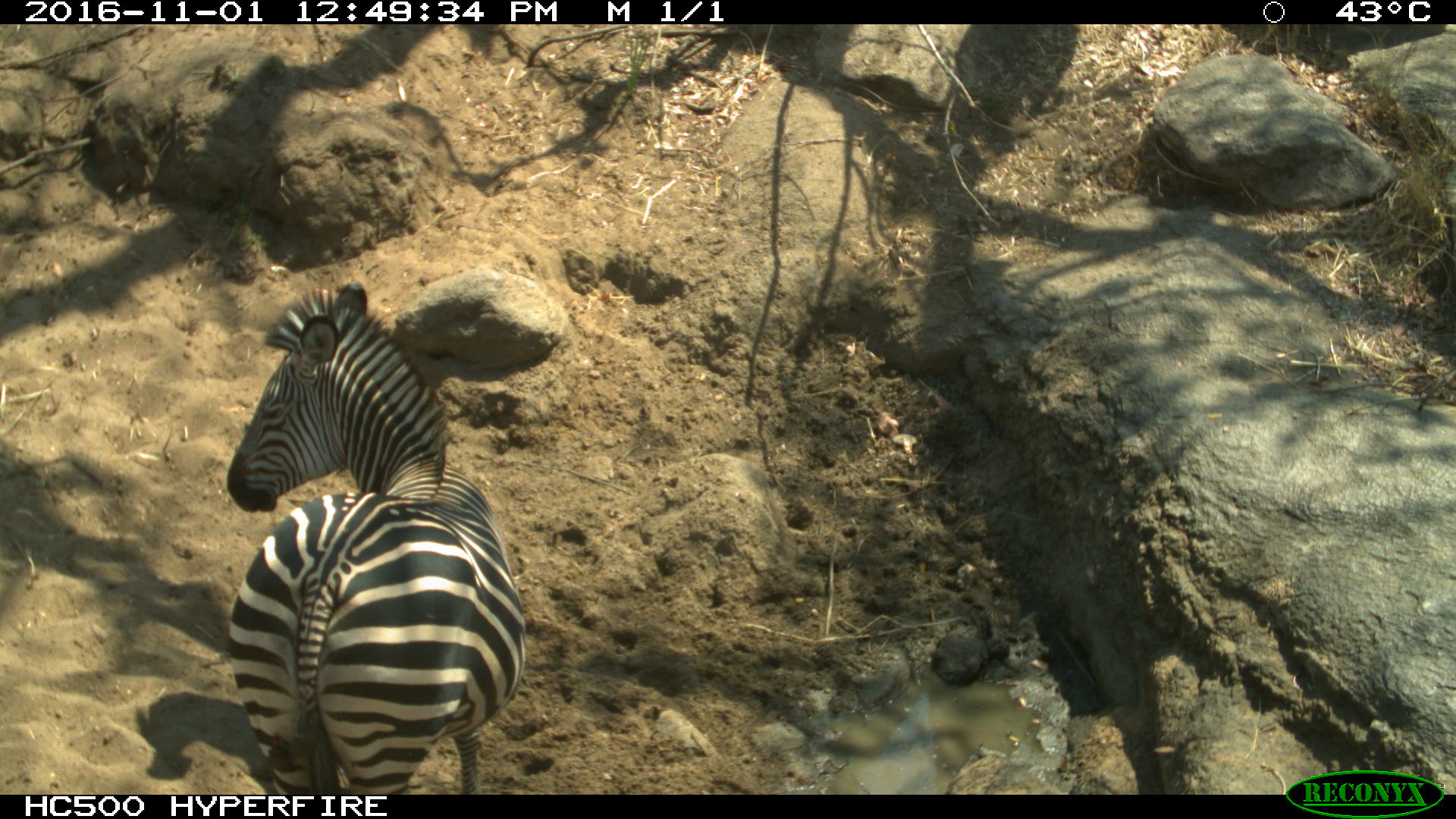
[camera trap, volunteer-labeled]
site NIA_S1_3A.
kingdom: Animalia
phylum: Chordata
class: Mammalia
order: Perissodactyla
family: Equidae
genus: Equus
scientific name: Equus quagga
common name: plains zebra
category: zebraplains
Zebraplains (plains zebra) (Equus quagga), count 1. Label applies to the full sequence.